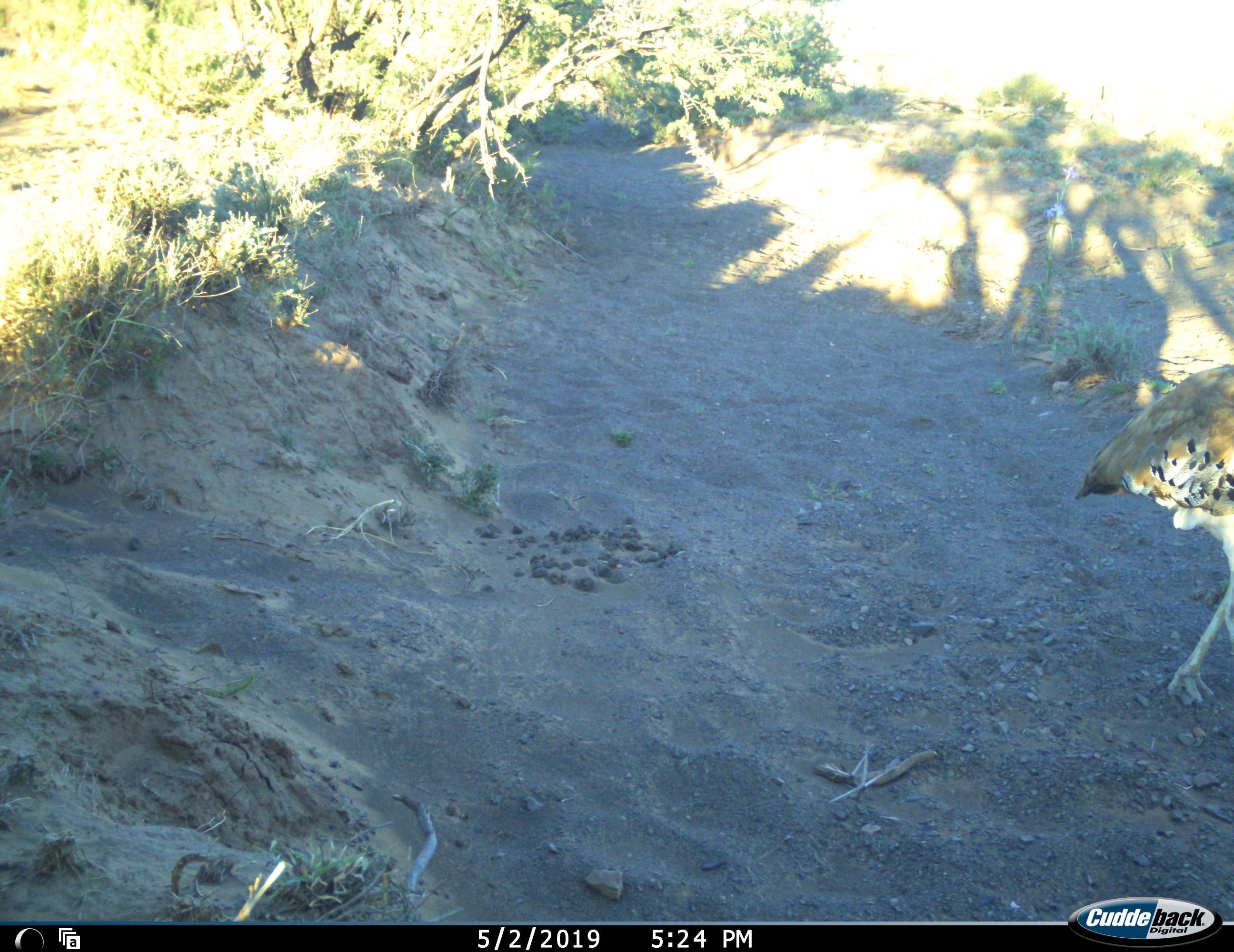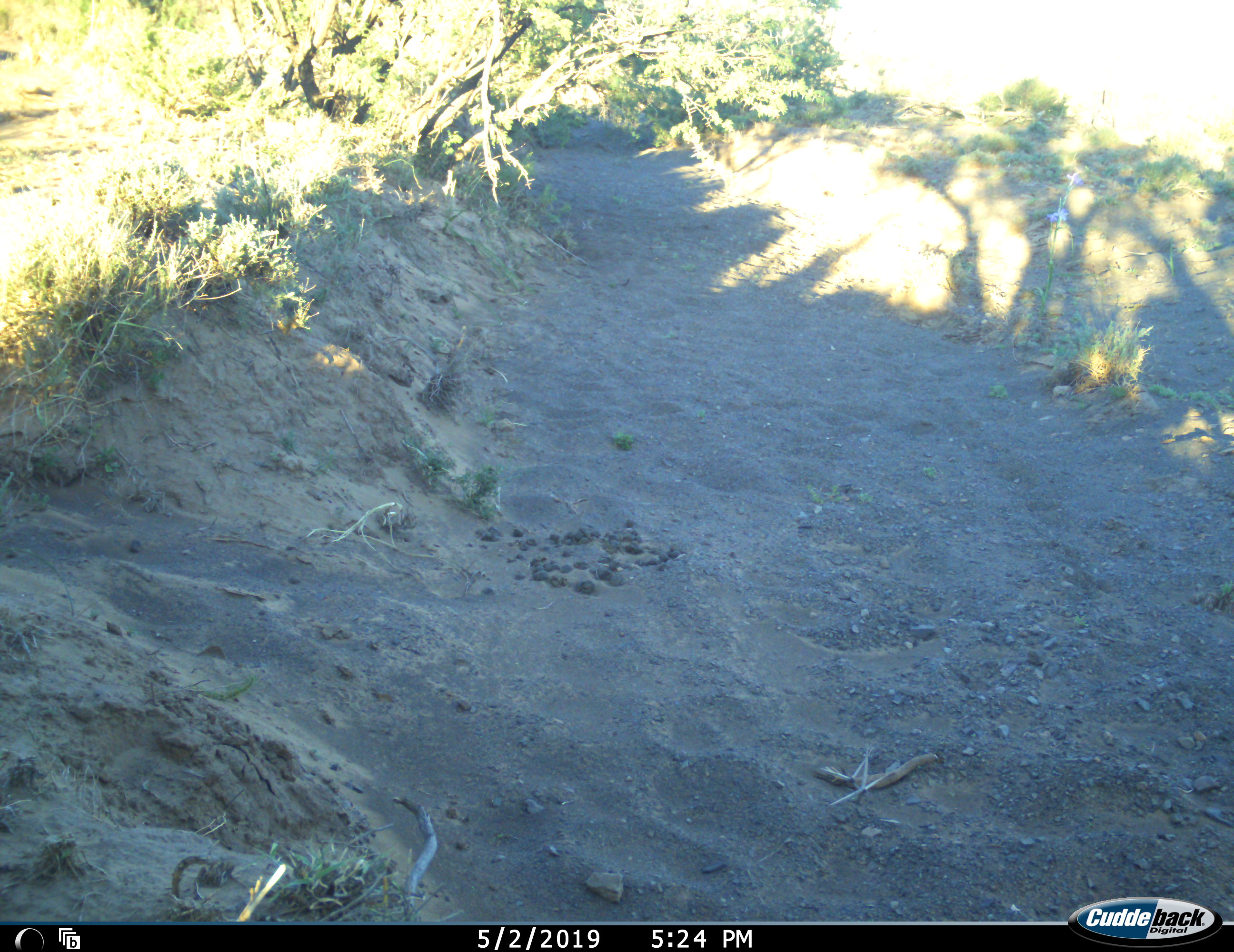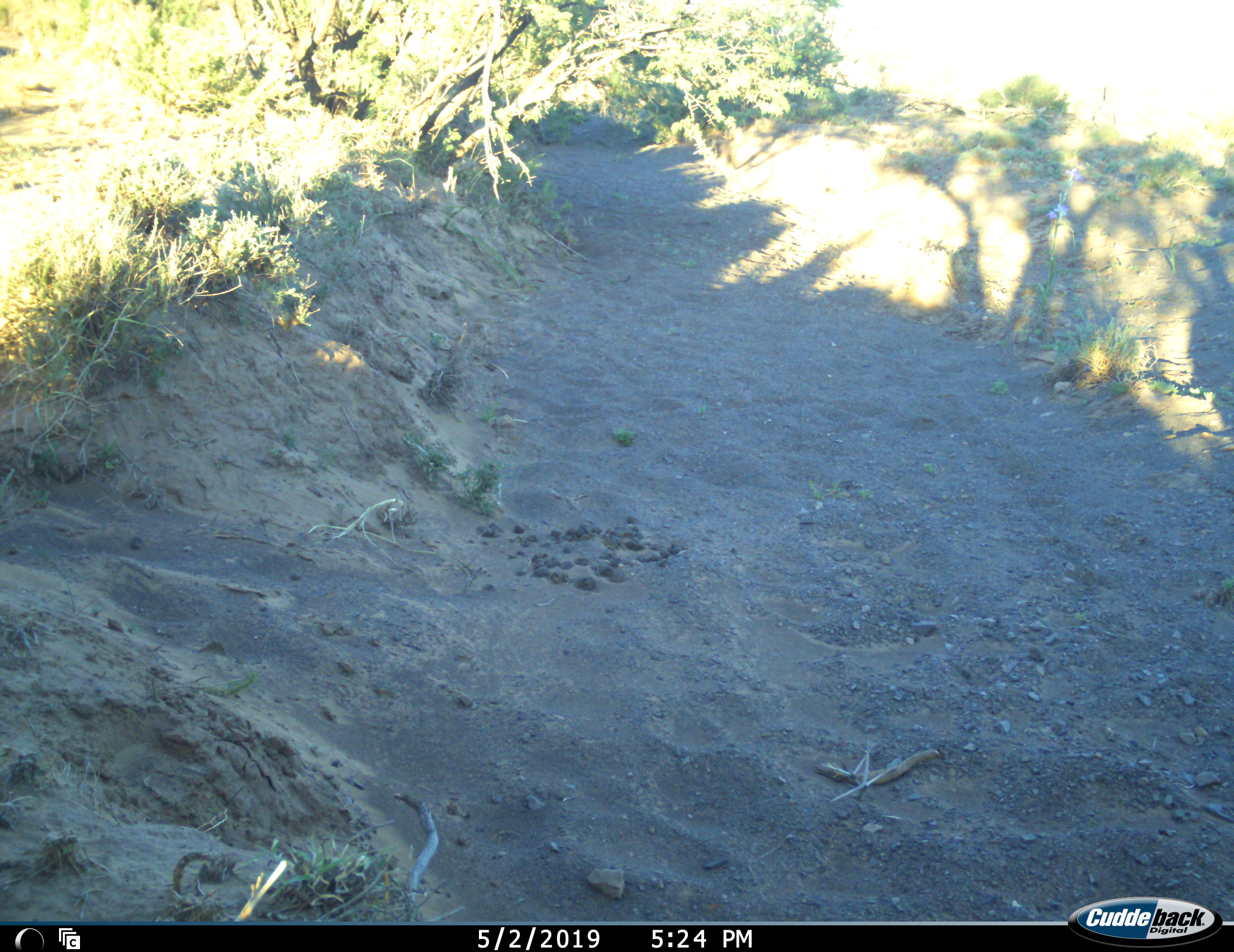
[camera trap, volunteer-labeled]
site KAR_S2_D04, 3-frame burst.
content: unidentified animal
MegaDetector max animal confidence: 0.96